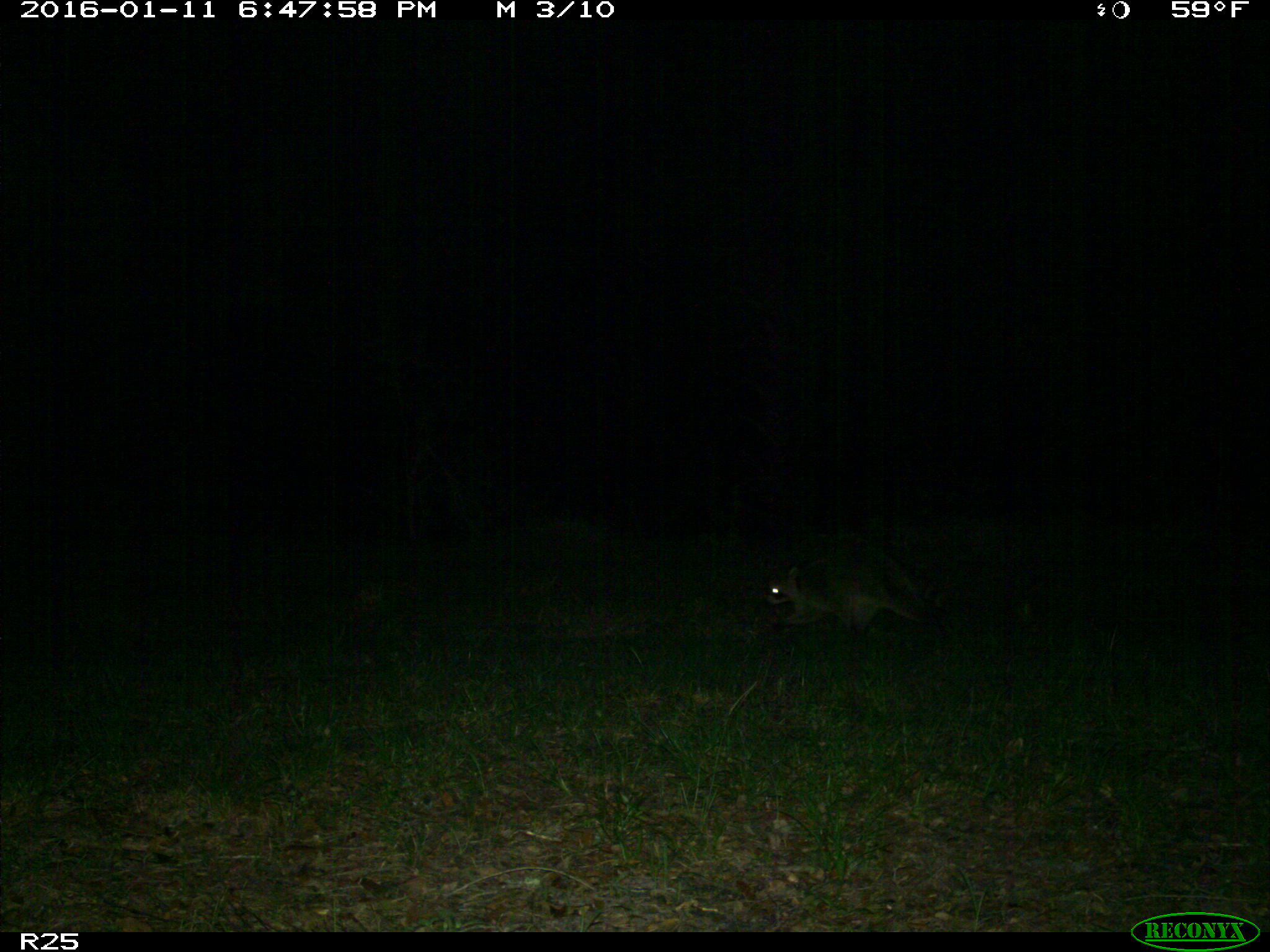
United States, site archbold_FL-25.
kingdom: Animalia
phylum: Chordata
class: Mammalia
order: Carnivora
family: Procyonidae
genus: Procyon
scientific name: Procyon lotor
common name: common raccoon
Procyon lotor (common raccoon).